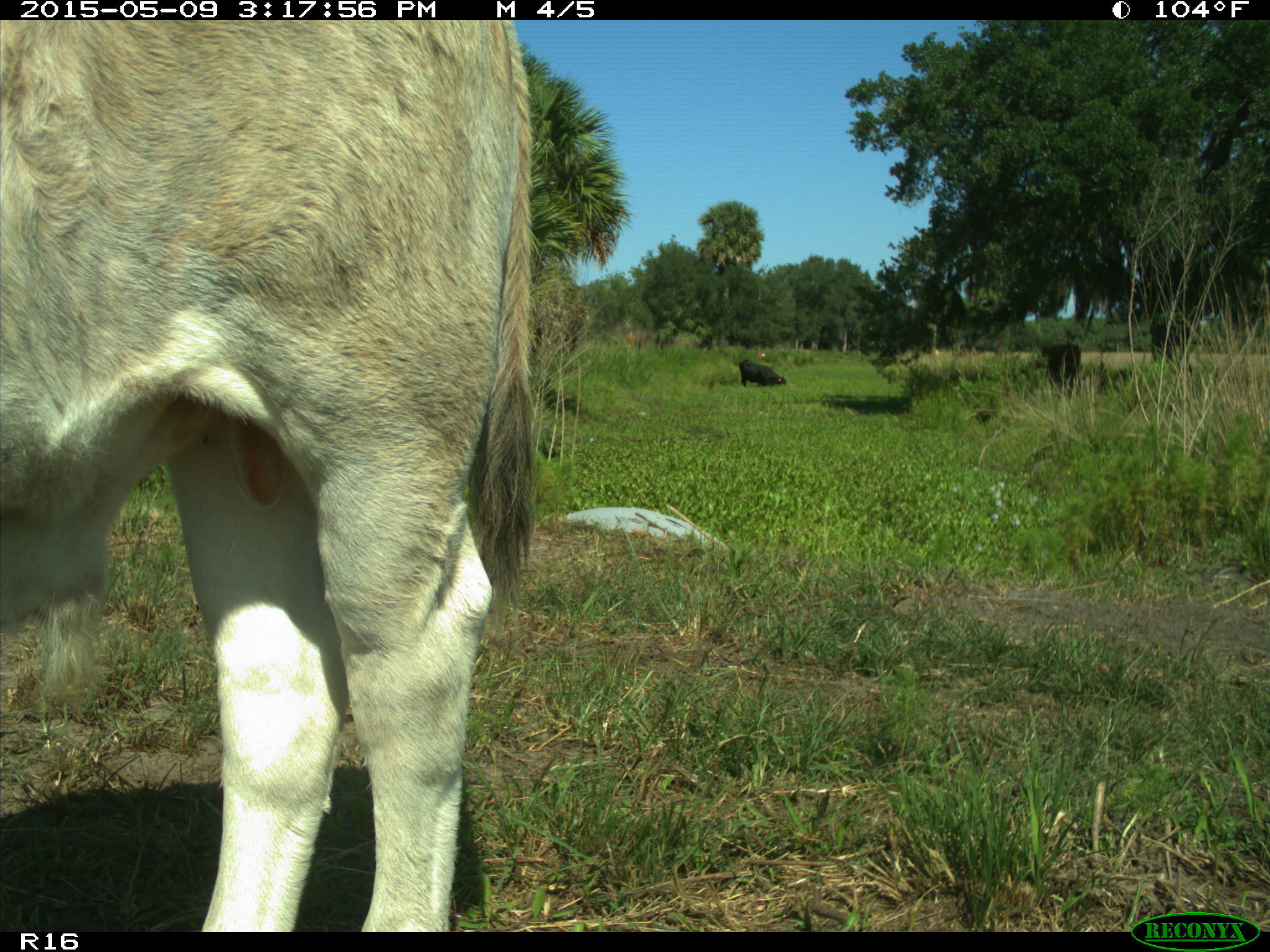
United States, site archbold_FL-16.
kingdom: Animalia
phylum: Chordata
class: Mammalia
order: Artiodactyla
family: Bovidae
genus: Bos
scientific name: Bos taurus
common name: domestic cow